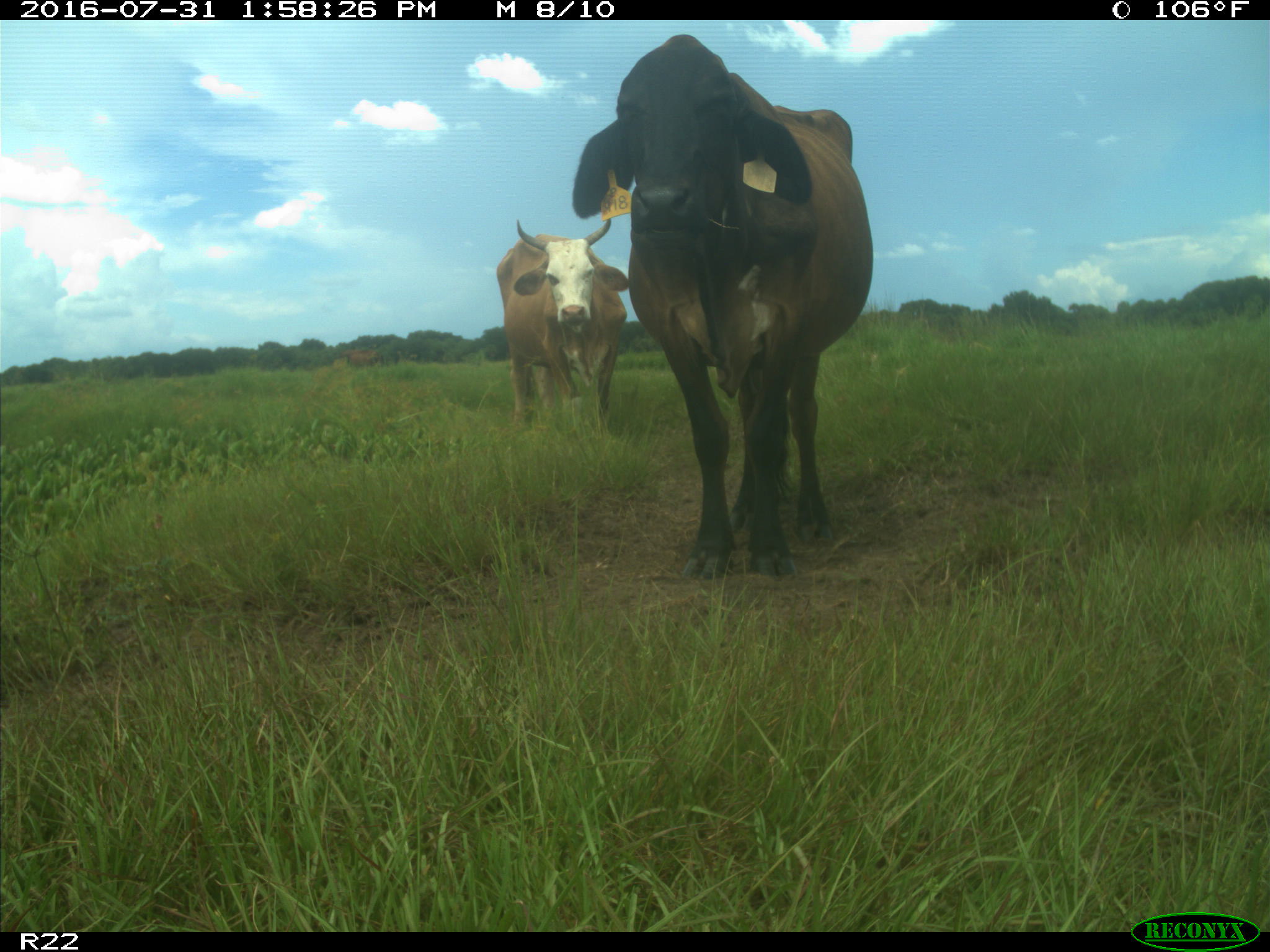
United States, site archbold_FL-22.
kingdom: Animalia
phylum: Chordata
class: Mammalia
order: Artiodactyla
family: Bovidae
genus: Bos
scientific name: Bos taurus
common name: domestic cow